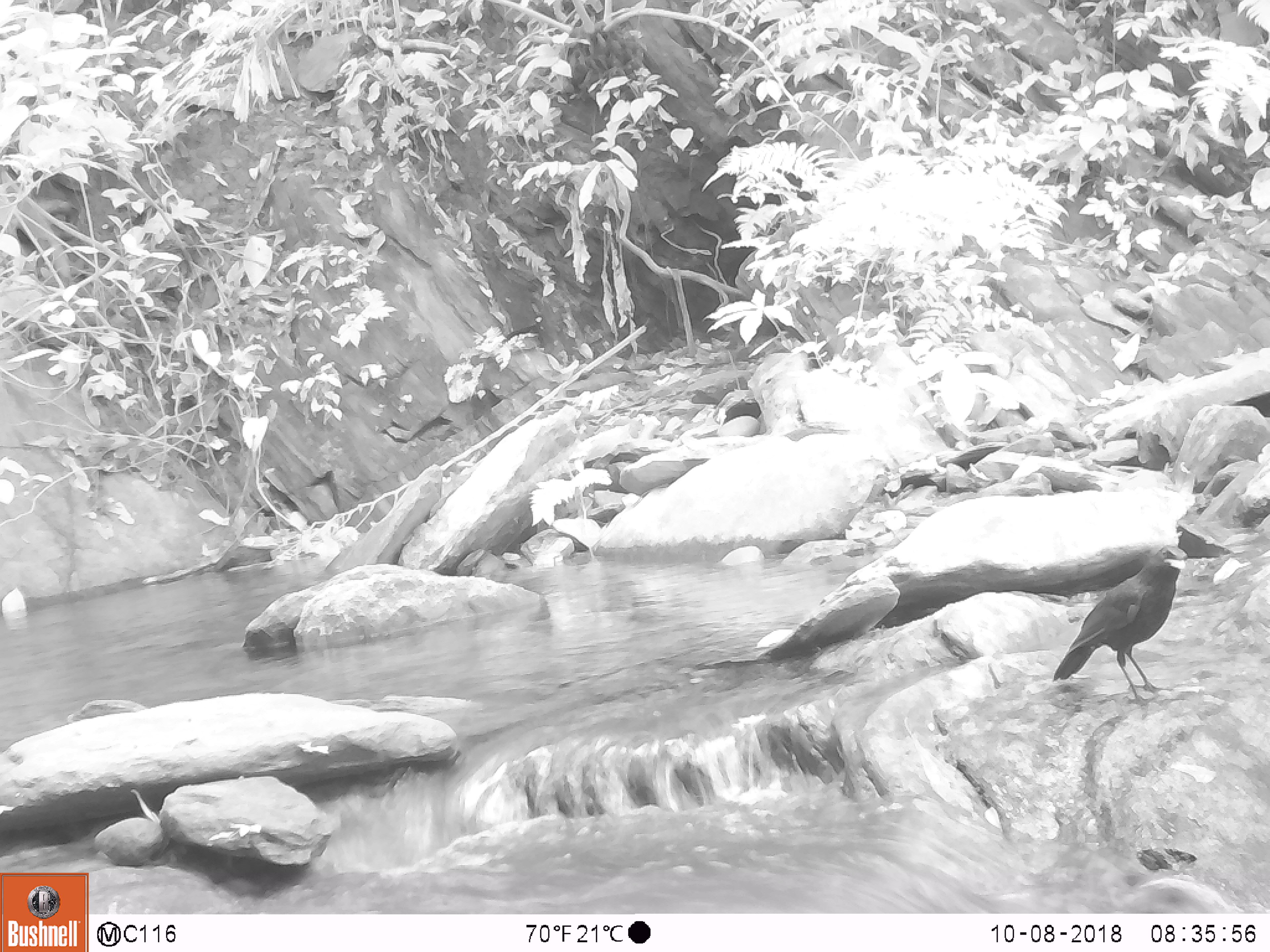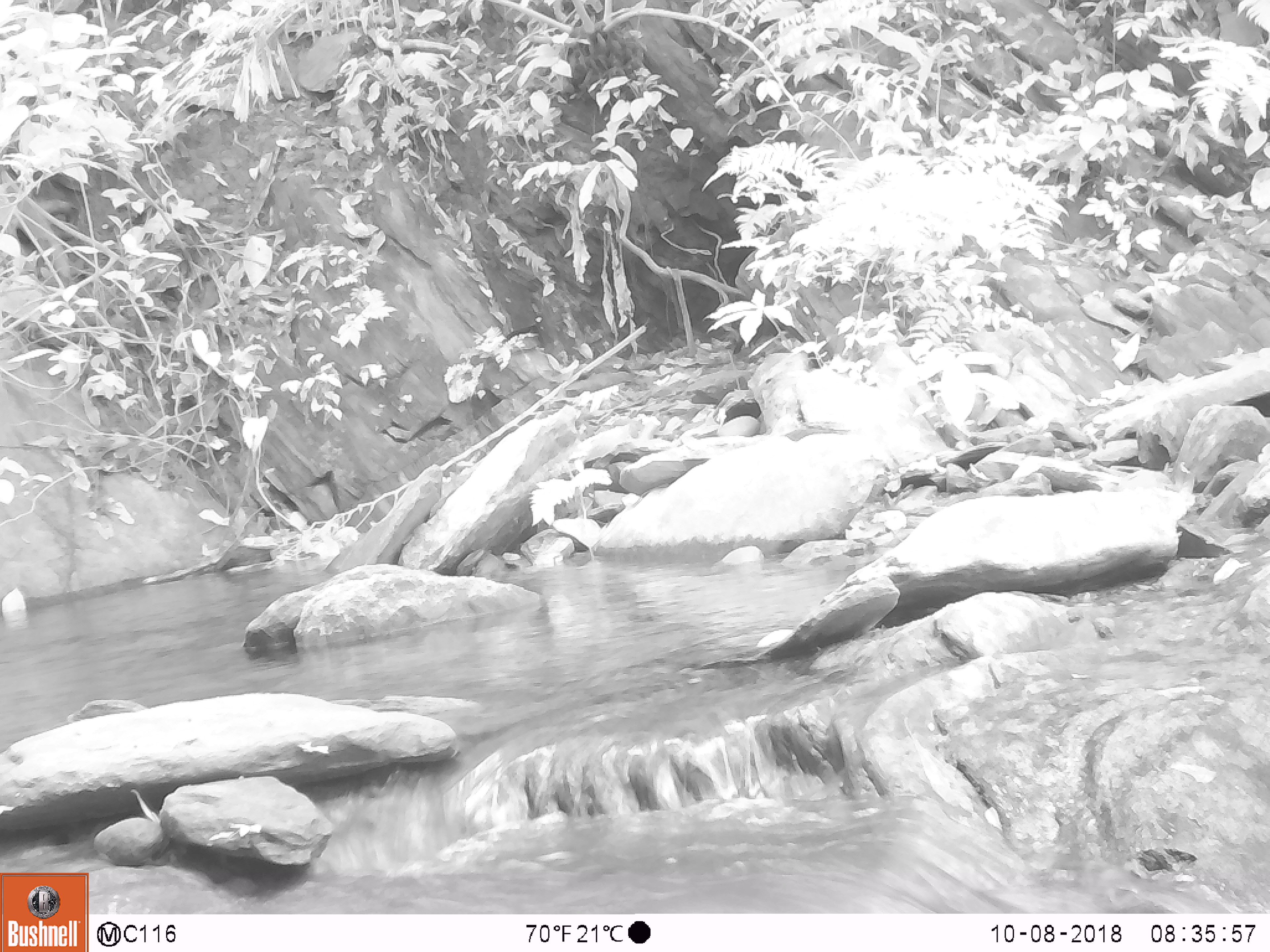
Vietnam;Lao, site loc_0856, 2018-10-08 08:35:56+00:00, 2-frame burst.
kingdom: Animalia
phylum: Chordata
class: Aves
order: Passeriformes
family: Muscicapidae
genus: Myophonus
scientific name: Myophonus caeruleus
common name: blue whistling thrush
Blue whistling thrush (Myophonus caeruleus). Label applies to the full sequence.